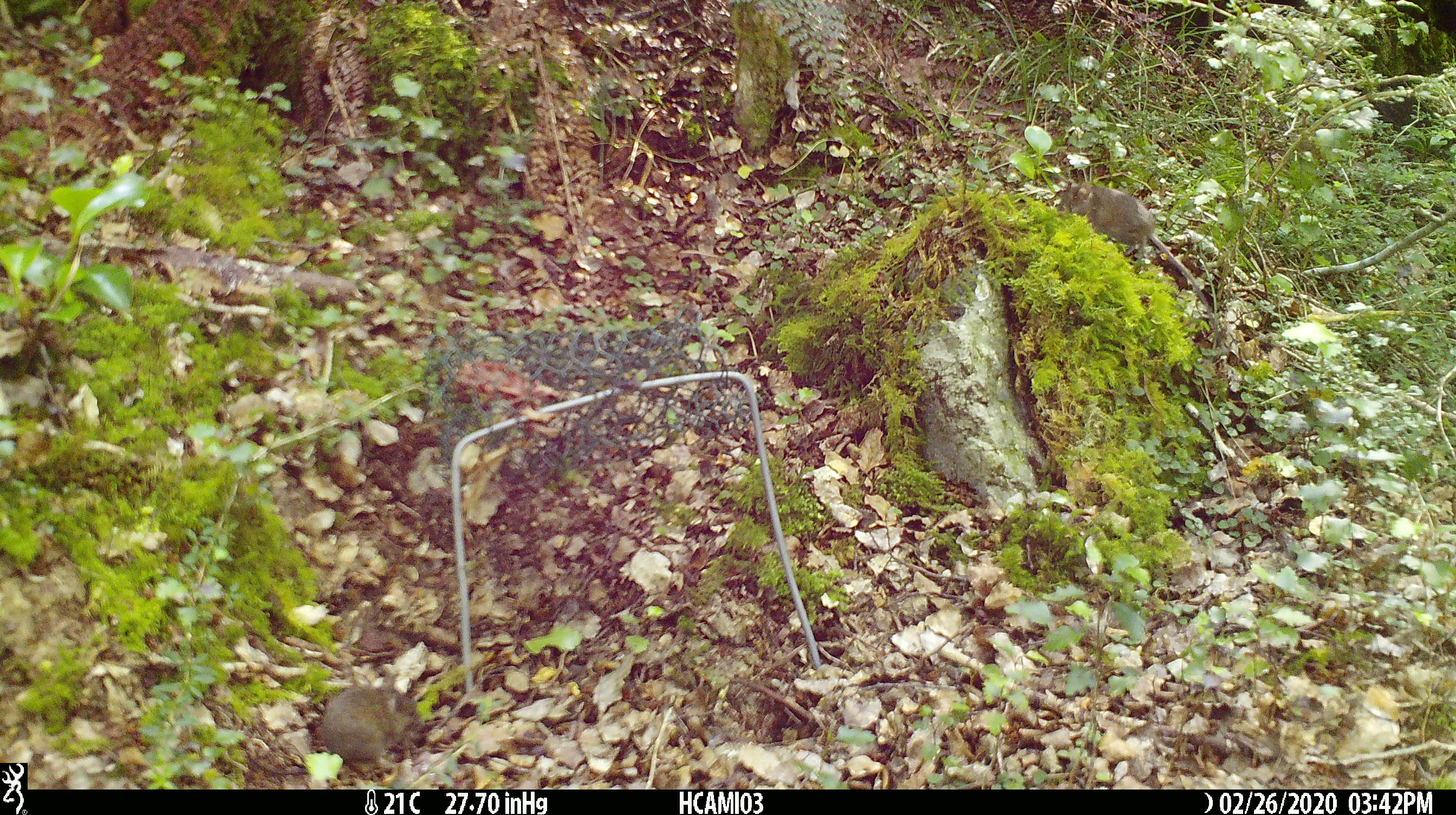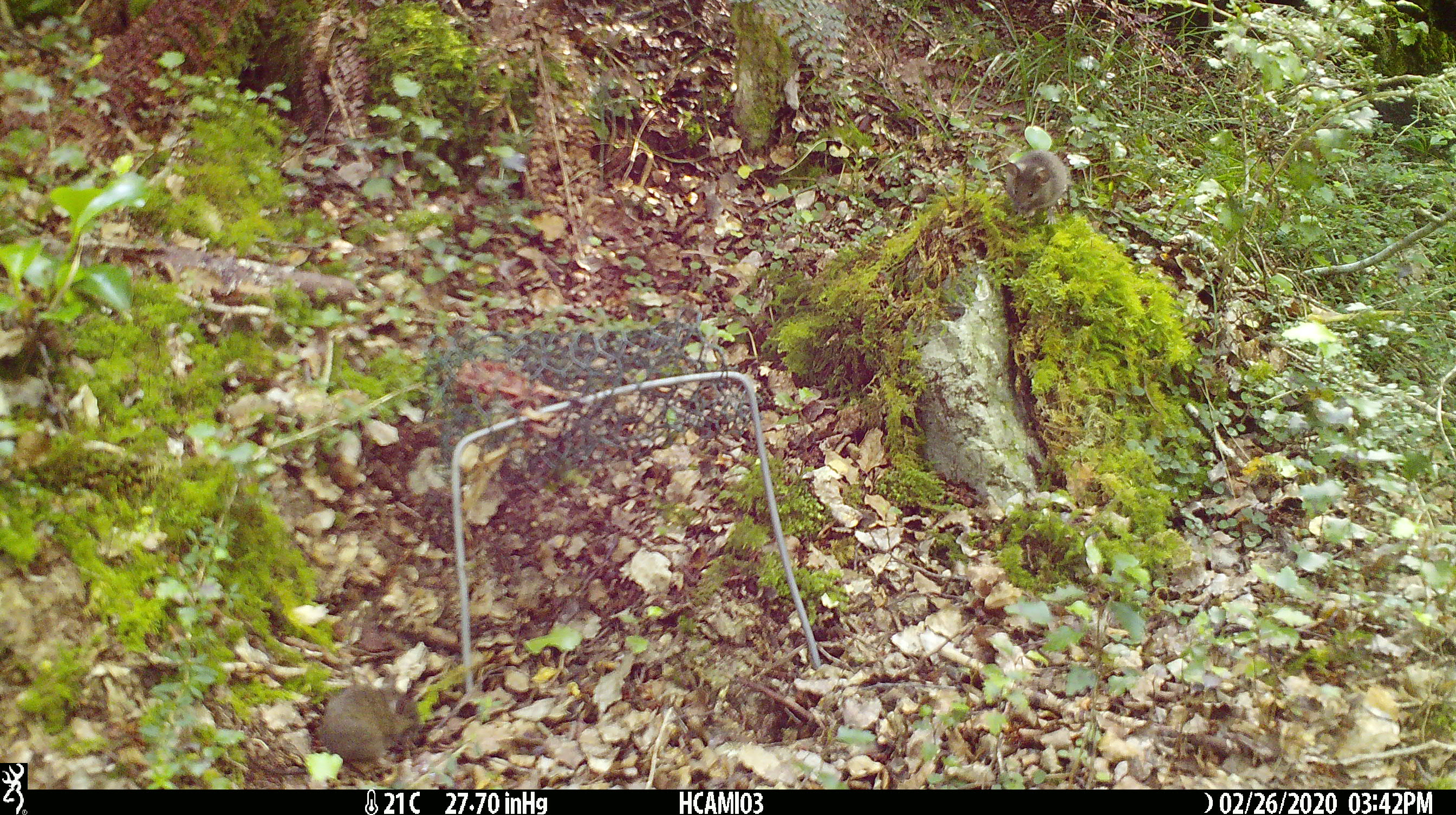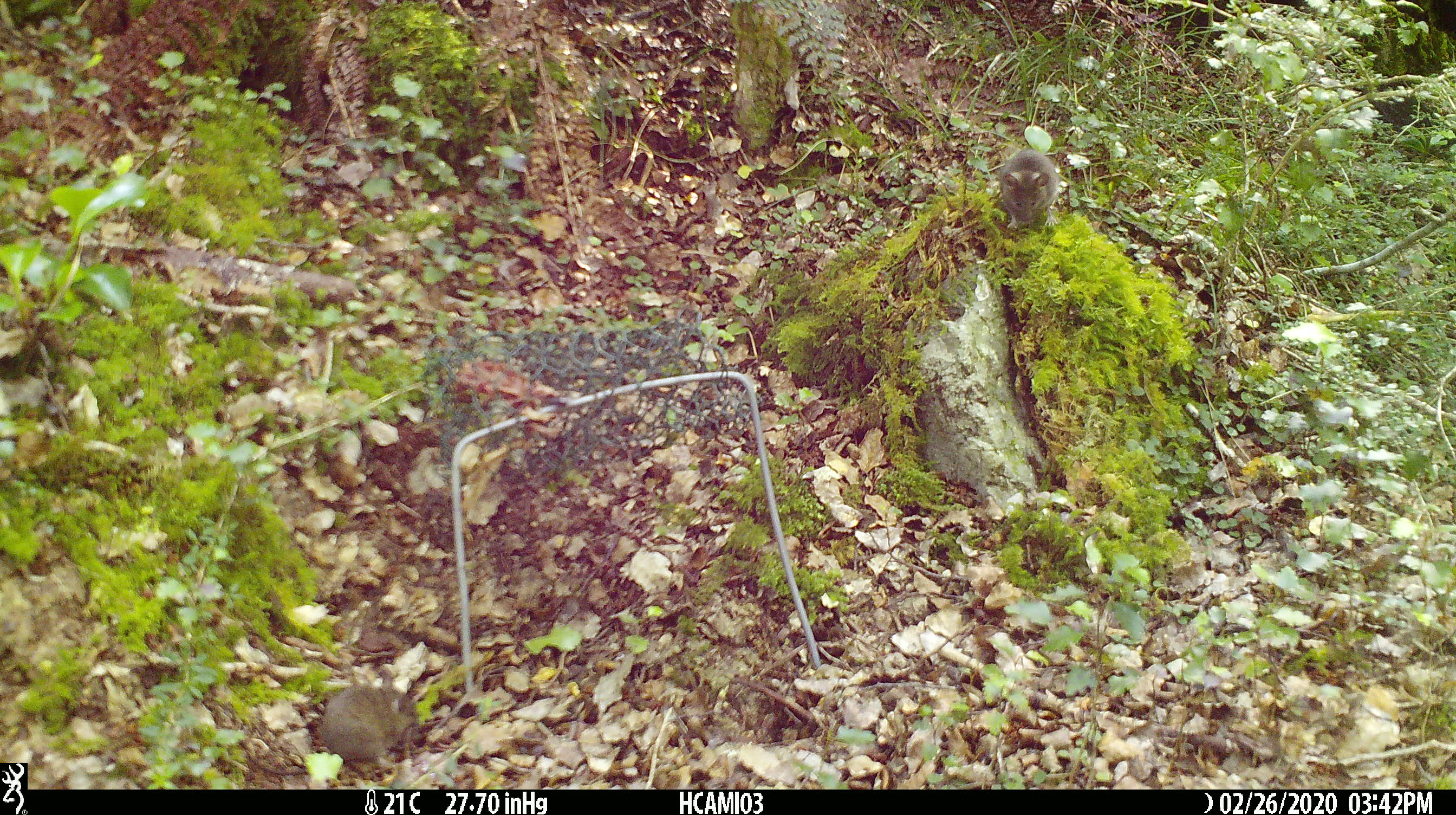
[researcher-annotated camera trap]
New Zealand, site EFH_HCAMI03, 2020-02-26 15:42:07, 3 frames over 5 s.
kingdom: Animalia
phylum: Chordata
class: Mammalia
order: Rodentia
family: Muridae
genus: Mus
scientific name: Mus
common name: mouse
Mouse (Mus).